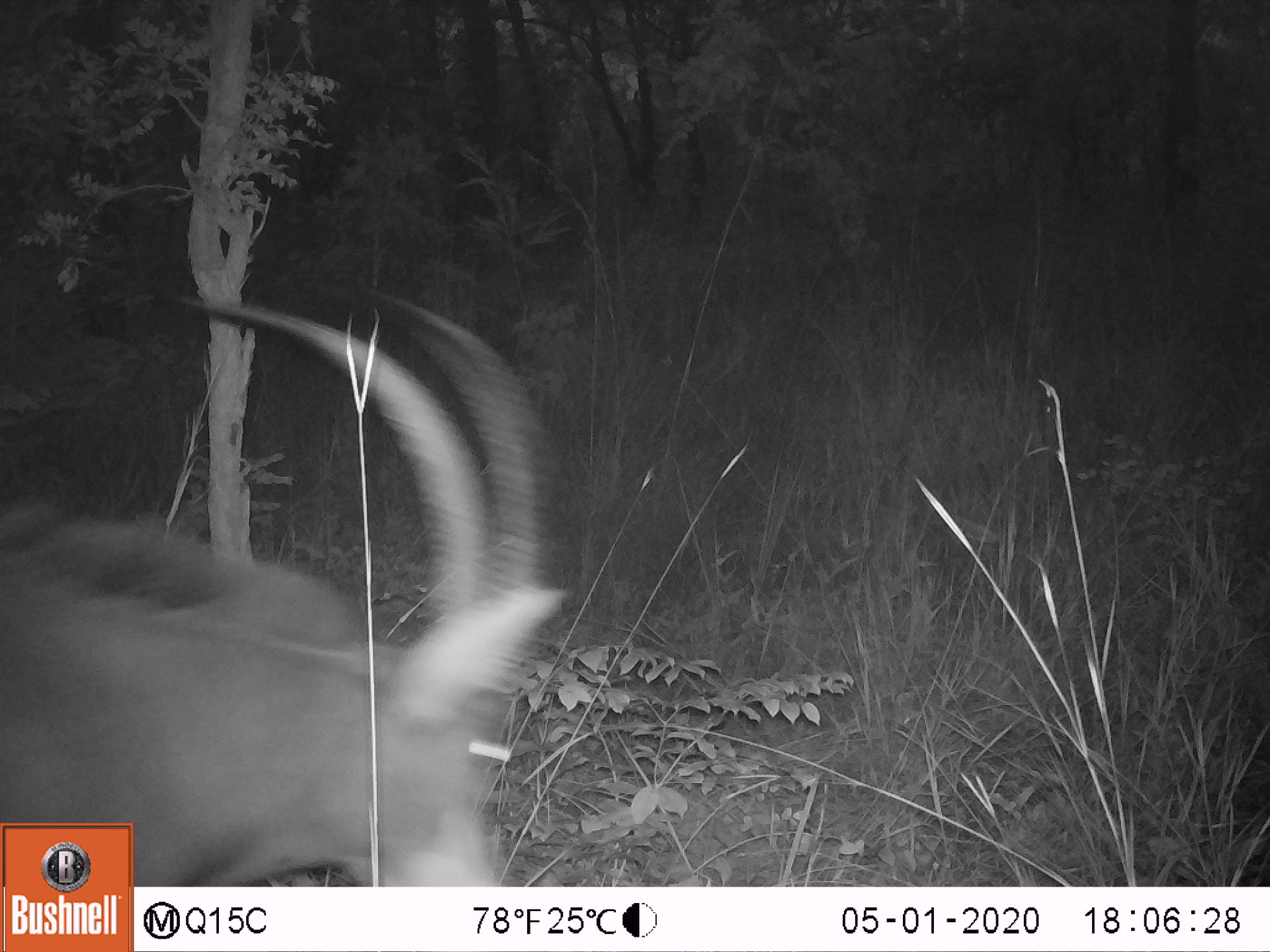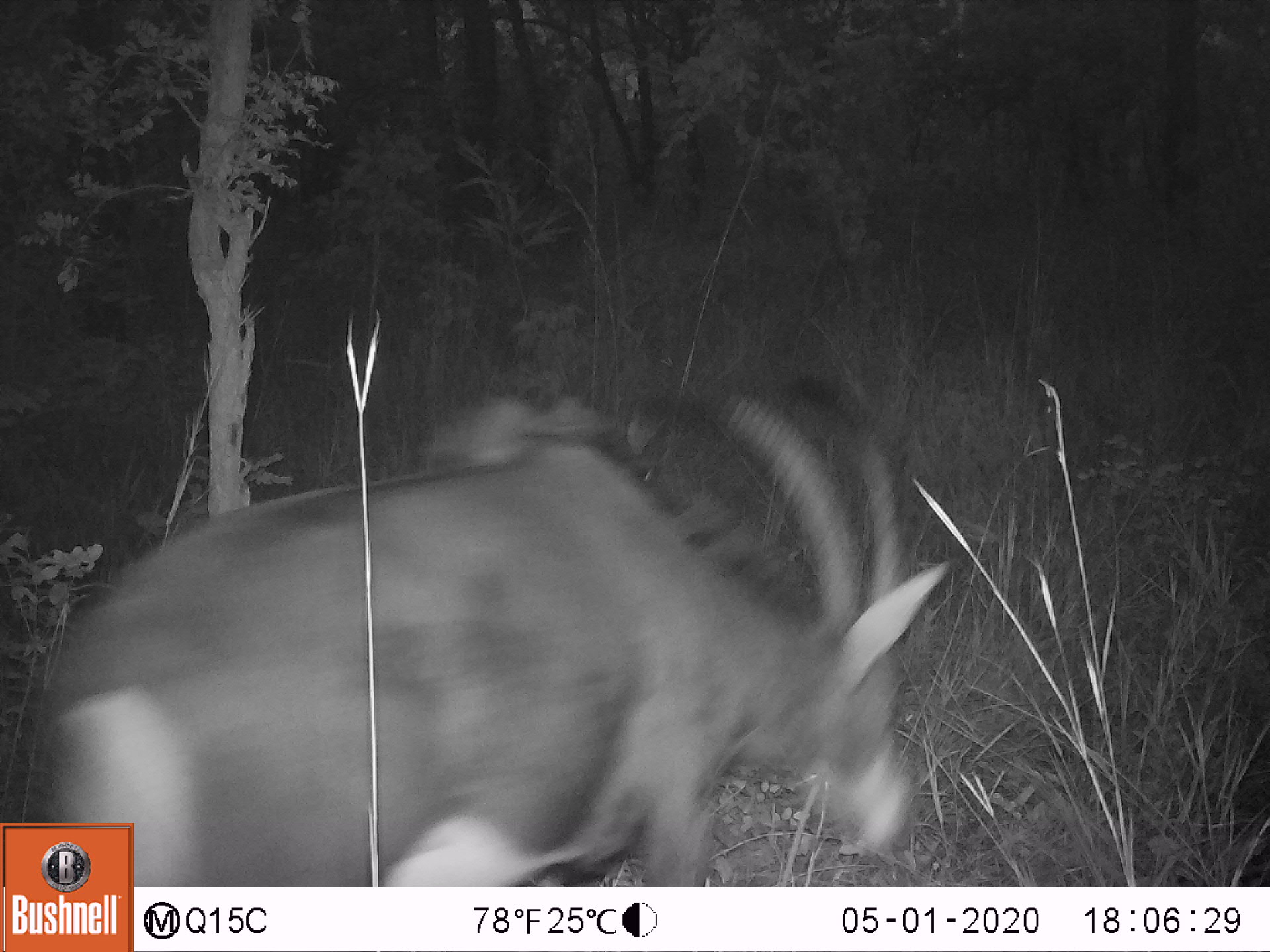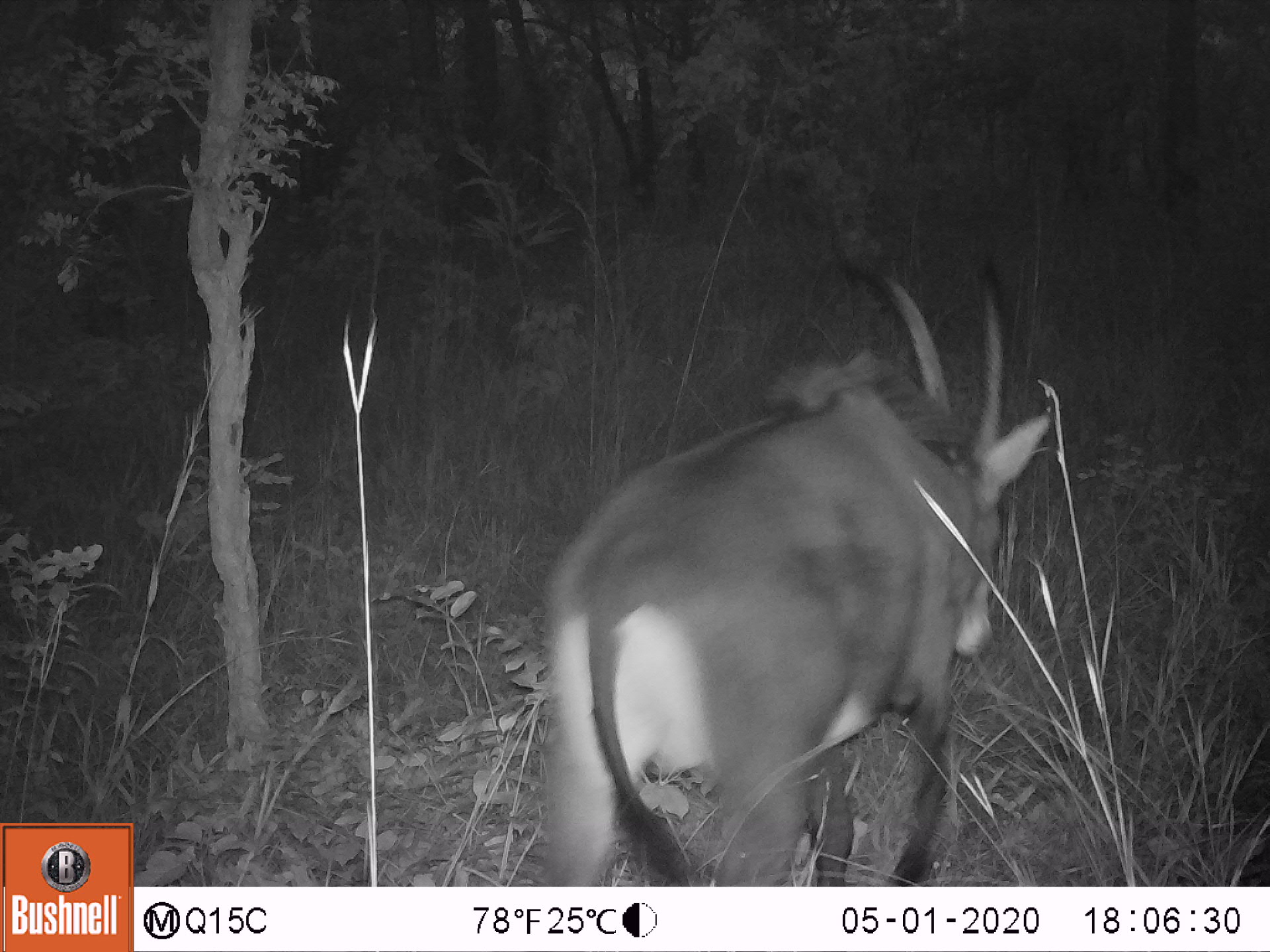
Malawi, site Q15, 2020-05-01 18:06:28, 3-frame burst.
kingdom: Animalia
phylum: Chordata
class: Mammalia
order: Artiodactyla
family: Bovidae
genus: Hippotragus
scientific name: Hippotragus niger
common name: sable antelope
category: sable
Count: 1.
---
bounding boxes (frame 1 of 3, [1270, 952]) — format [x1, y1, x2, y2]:
sable: [2, 286, 561, 819]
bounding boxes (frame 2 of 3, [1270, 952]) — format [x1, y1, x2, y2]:
sable: [136, 373, 944, 880]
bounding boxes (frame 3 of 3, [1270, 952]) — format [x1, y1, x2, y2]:
sable: [540, 247, 1049, 880]